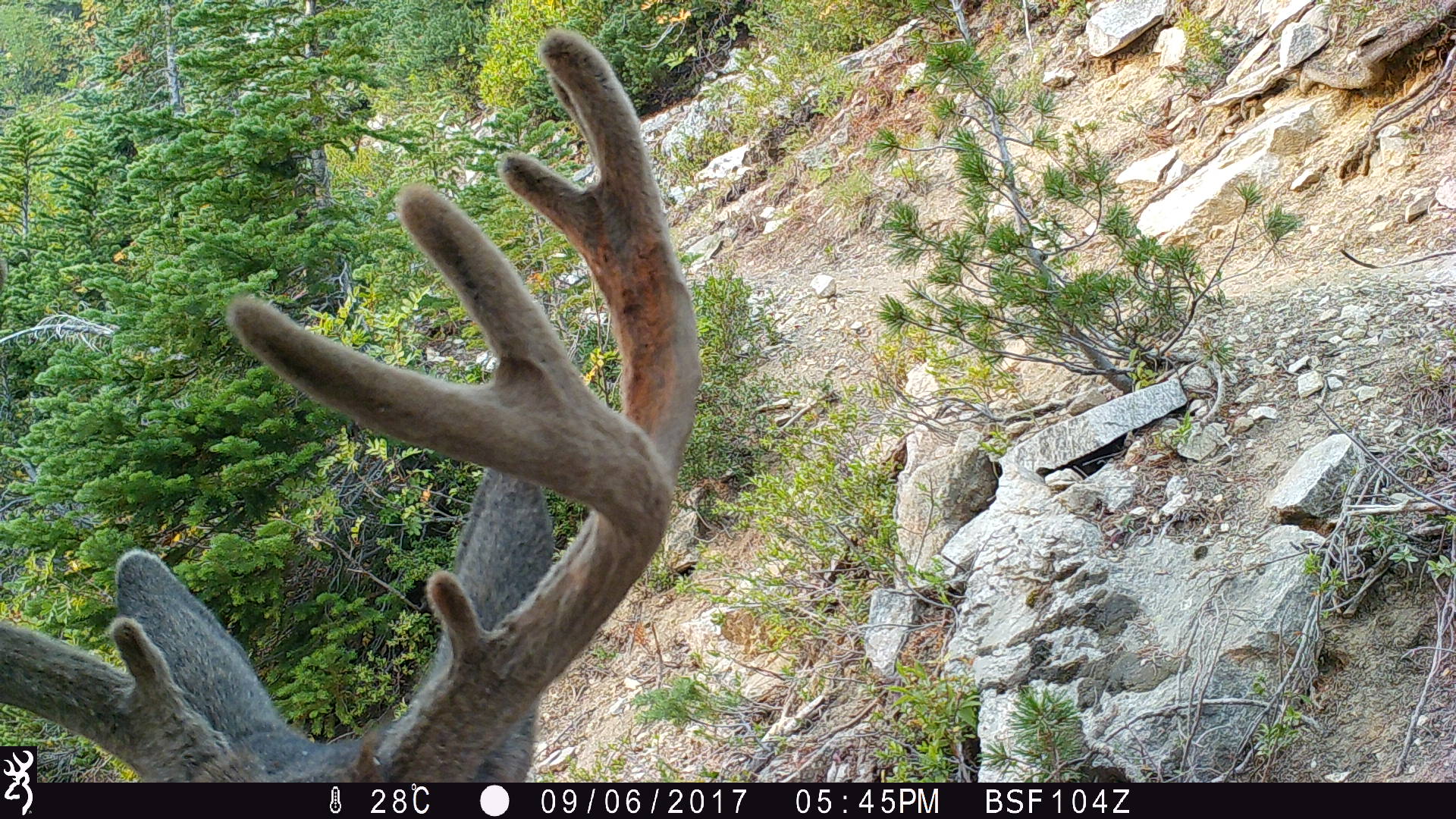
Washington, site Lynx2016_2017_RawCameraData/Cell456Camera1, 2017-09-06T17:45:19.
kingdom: Animalia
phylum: Chordata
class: Mammalia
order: Artiodactyla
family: Cervidae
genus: Odocoileus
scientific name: Odocoileus hemionus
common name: mule deer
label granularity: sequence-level